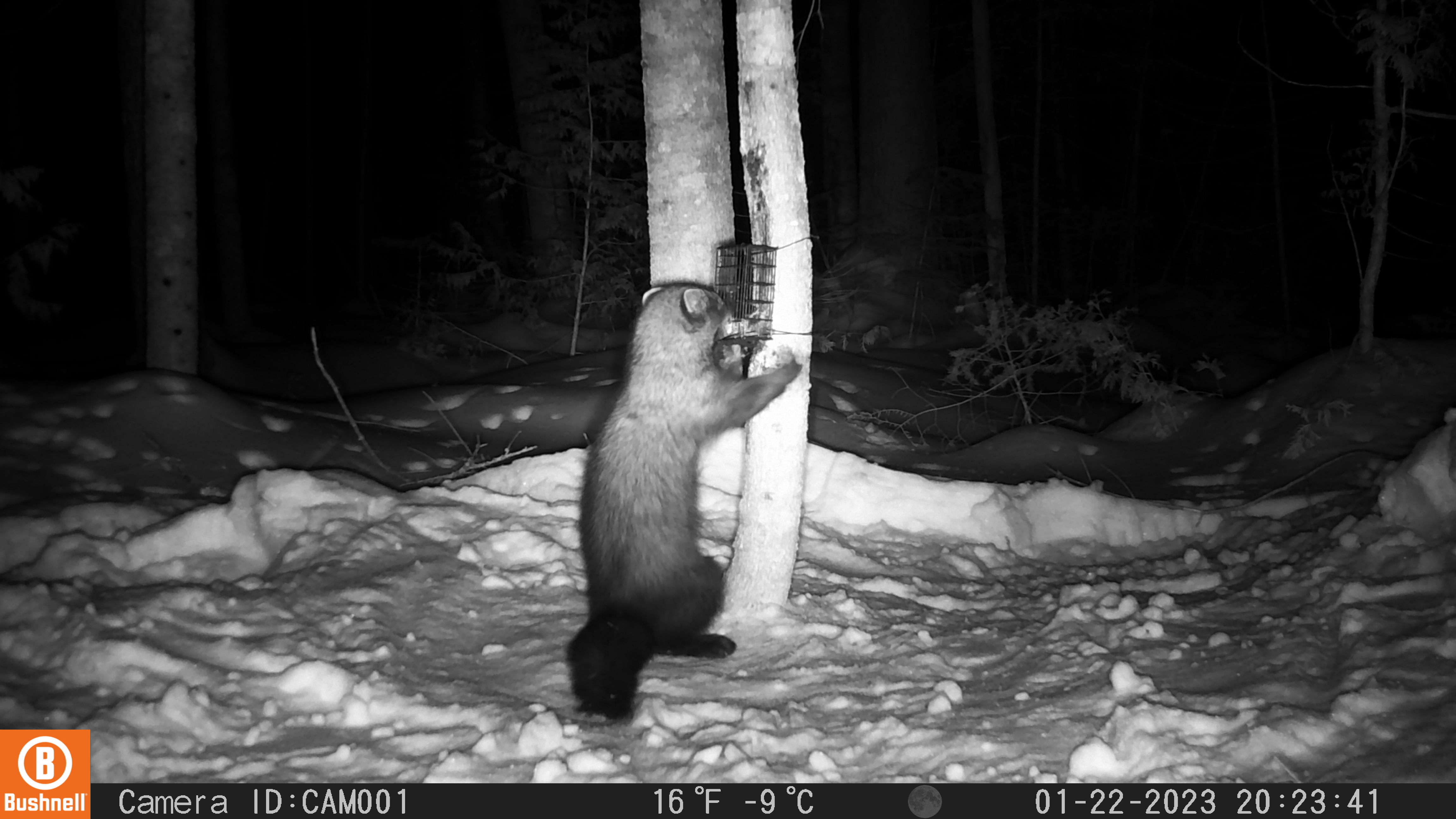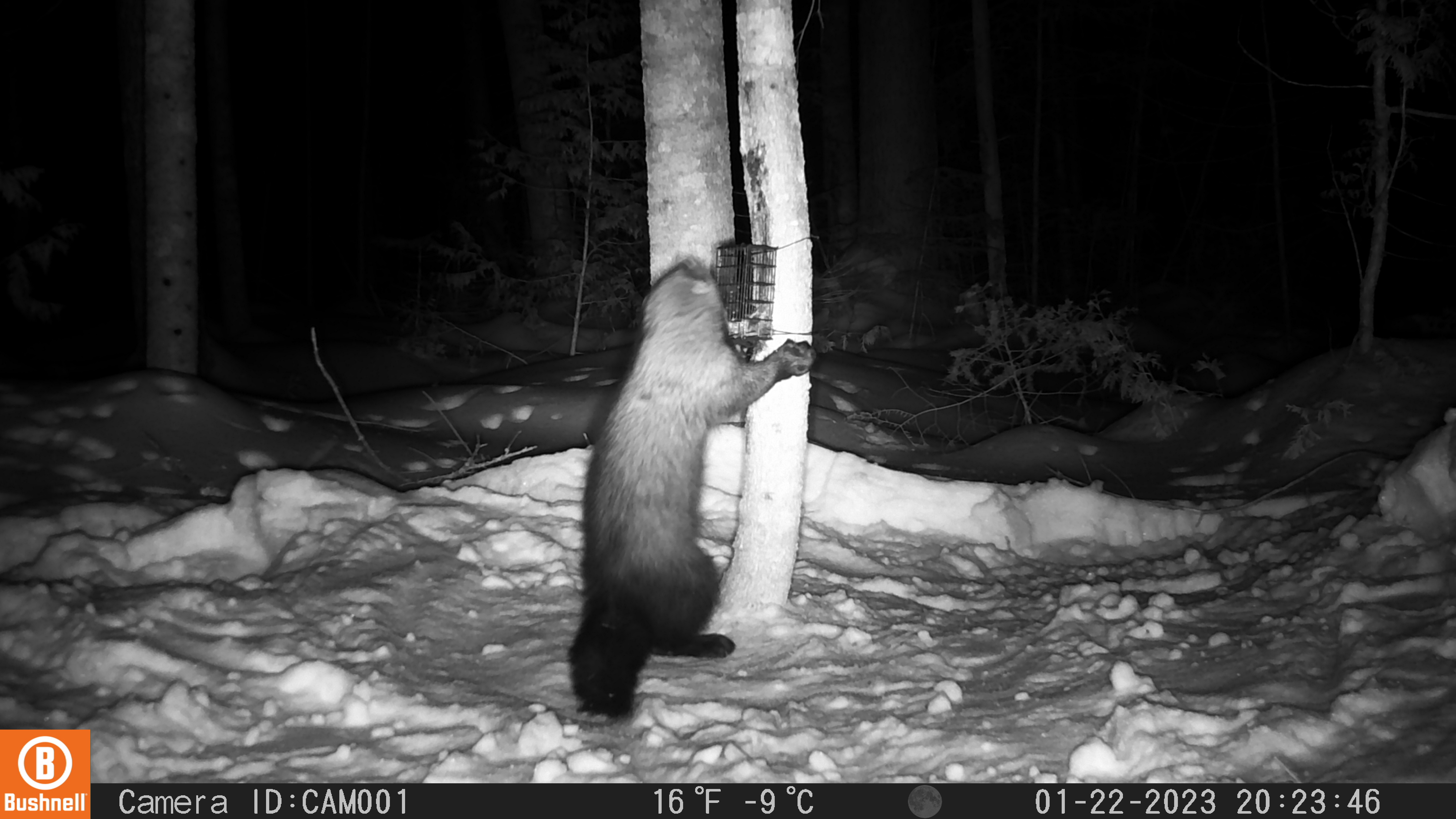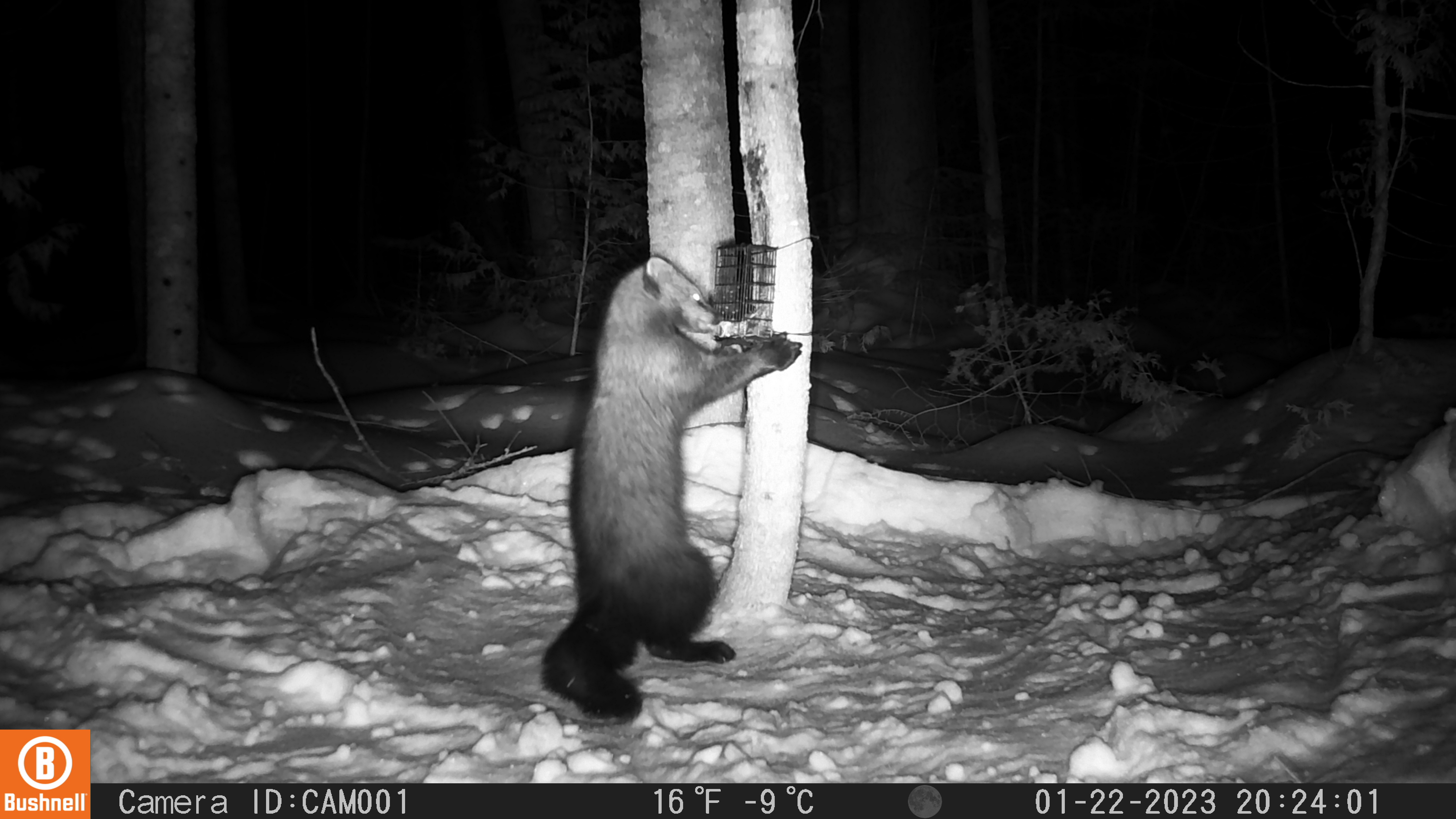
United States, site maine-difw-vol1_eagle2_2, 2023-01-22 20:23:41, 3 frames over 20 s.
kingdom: Animalia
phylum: Chordata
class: Mammalia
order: Carnivora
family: Mustelidae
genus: Pekania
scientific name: Pekania pennanti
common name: fisher